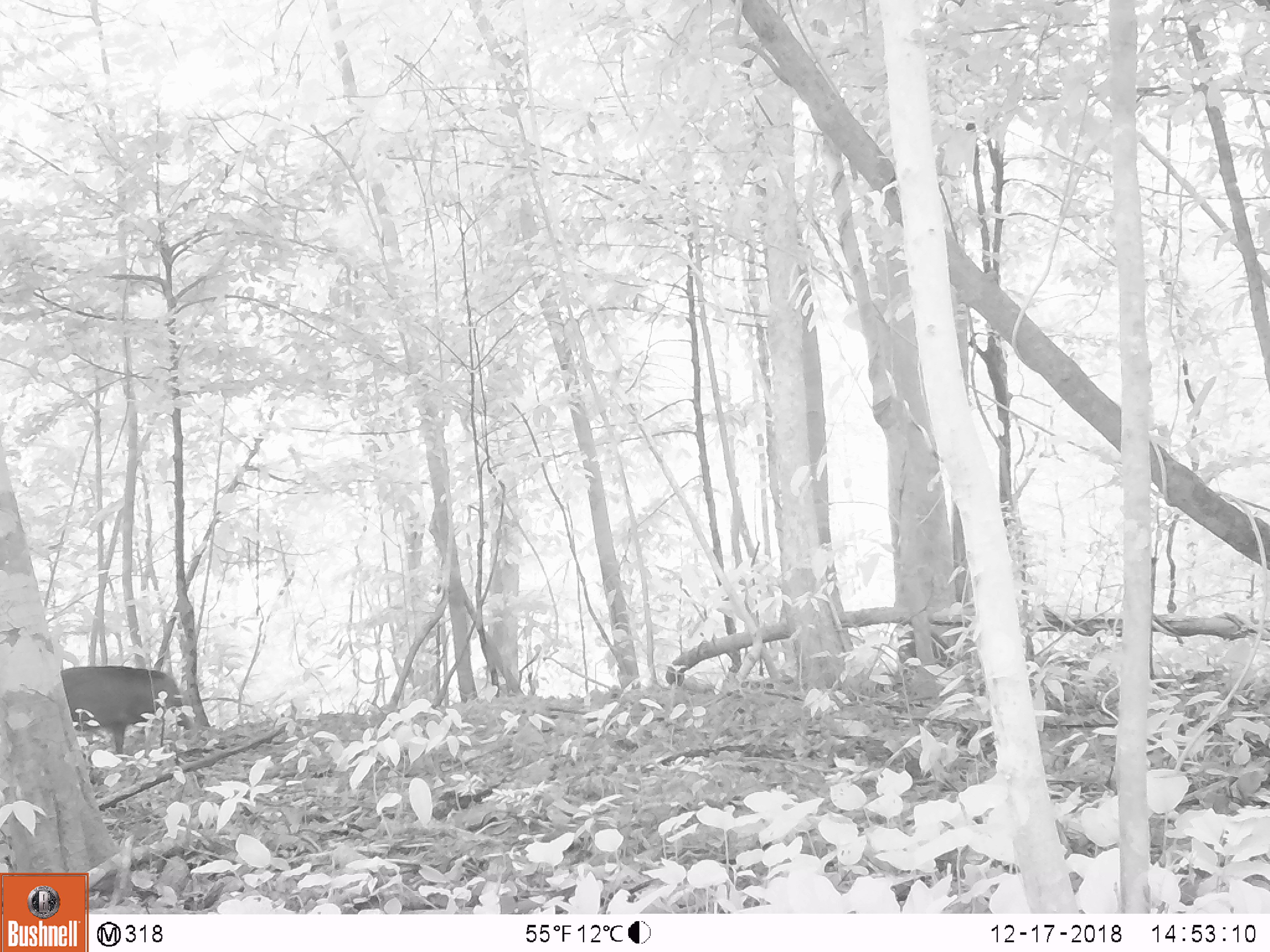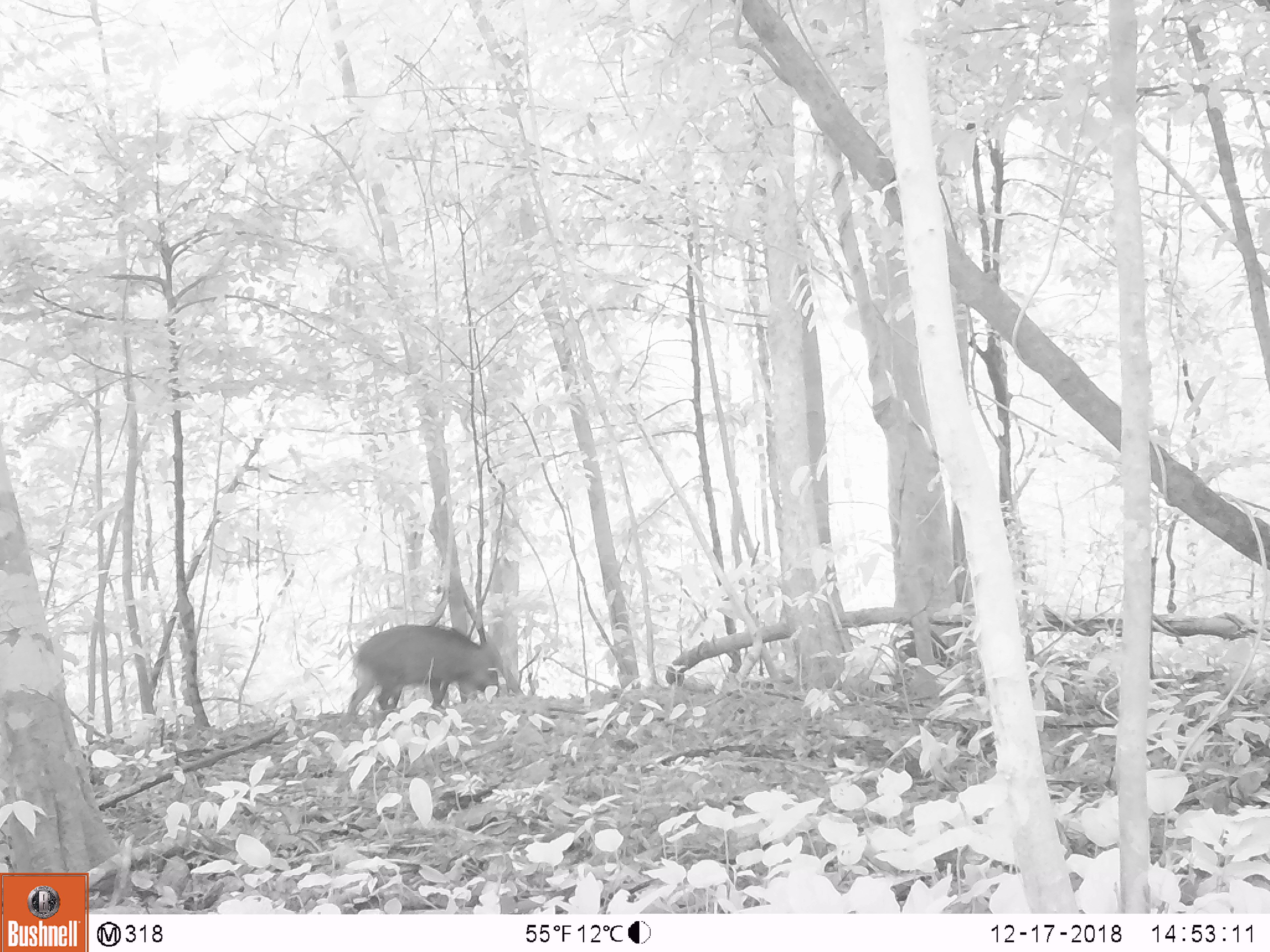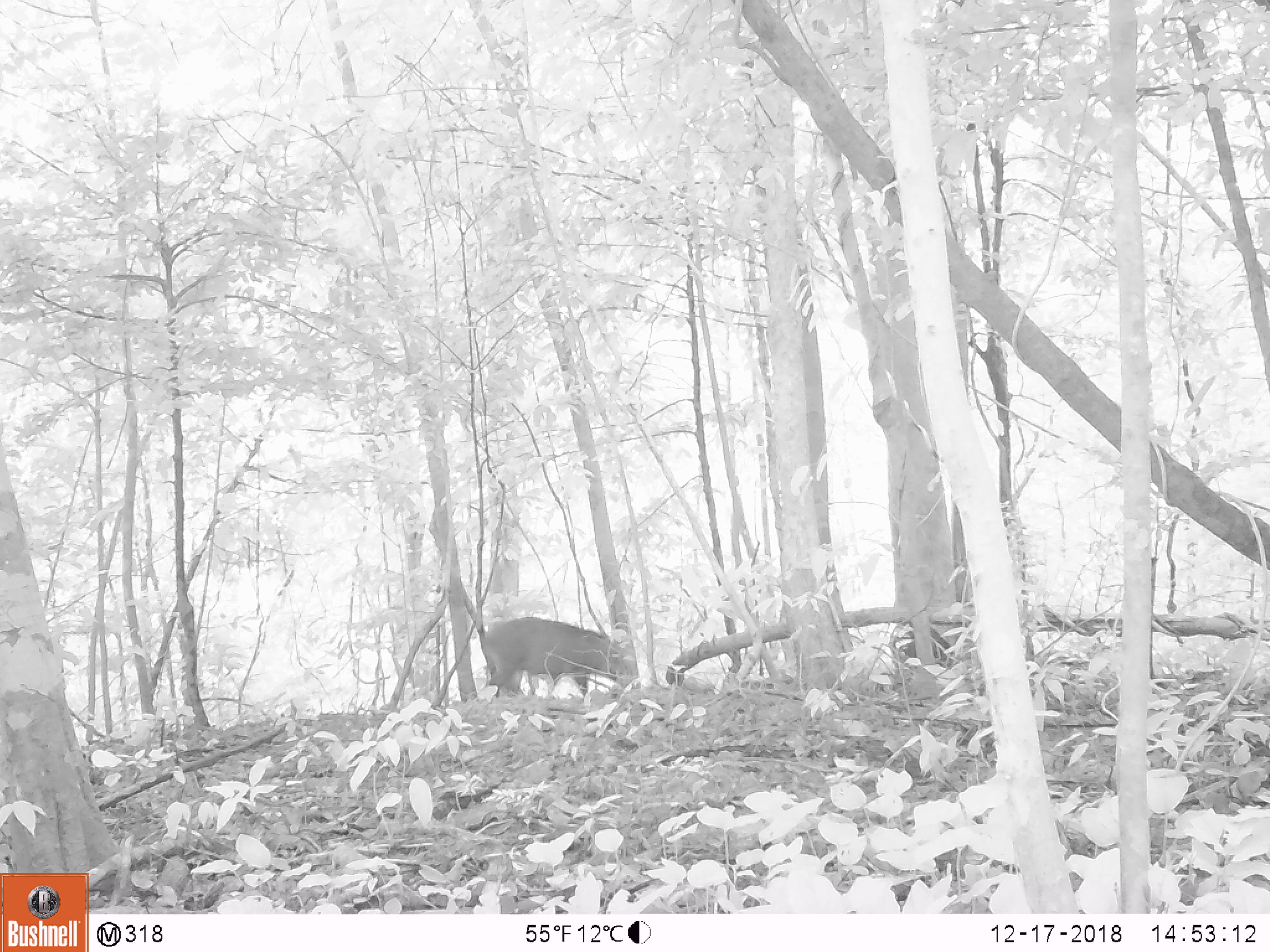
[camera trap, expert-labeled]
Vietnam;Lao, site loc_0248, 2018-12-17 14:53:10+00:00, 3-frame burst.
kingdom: Animalia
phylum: Chordata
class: Mammalia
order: Artiodactyla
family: Suidae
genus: Sus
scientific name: Sus scrofa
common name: eurasian wild pig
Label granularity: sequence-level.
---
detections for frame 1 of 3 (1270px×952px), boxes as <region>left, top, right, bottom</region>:
eurasian wild pig: <region>59, 666, 183, 753</region>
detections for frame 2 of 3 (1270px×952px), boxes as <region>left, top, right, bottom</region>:
eurasian wild pig: <region>347, 624, 501, 711</region>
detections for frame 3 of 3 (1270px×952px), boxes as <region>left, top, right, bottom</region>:
eurasian wild pig: <region>482, 617, 620, 697</region>